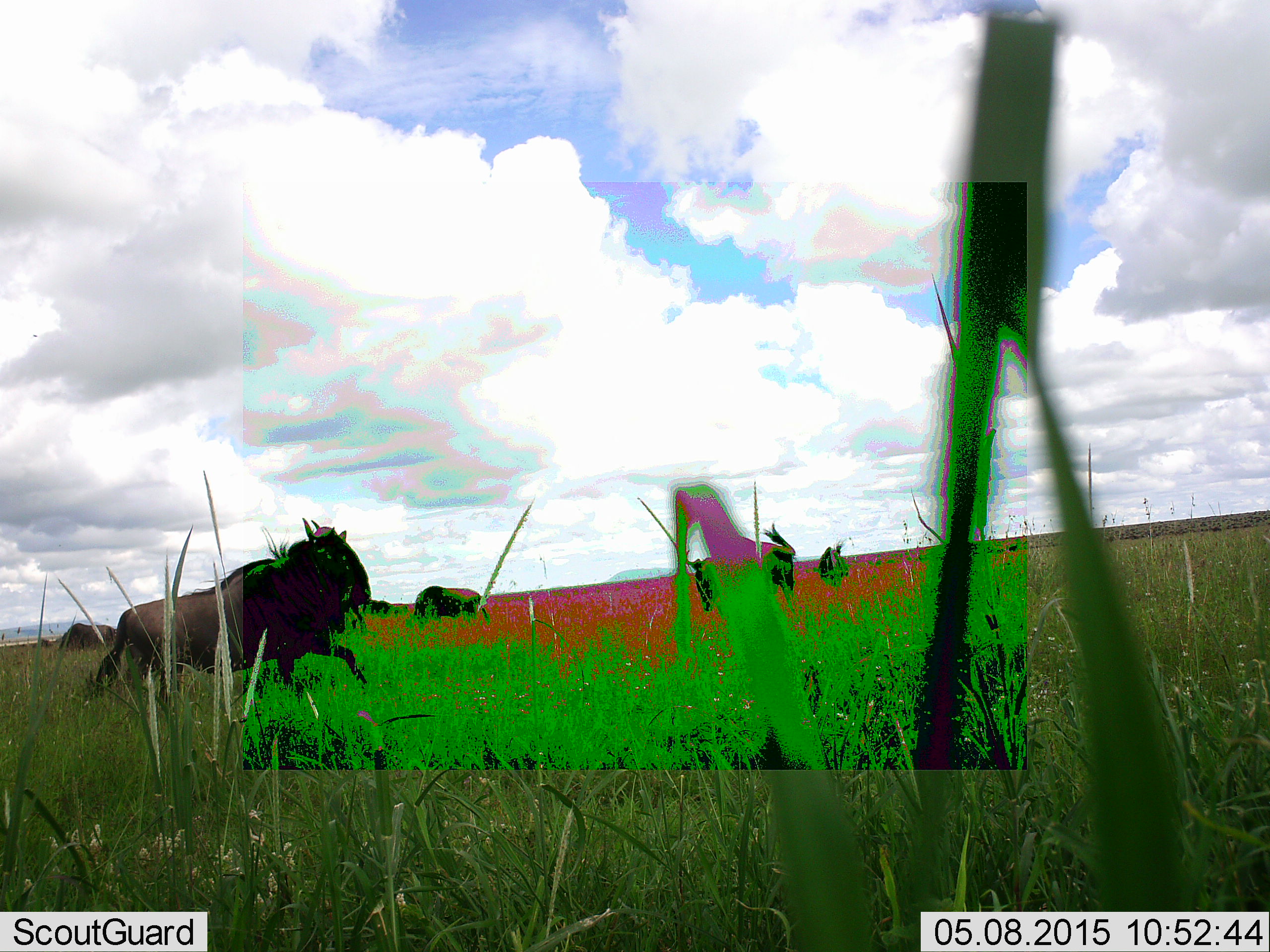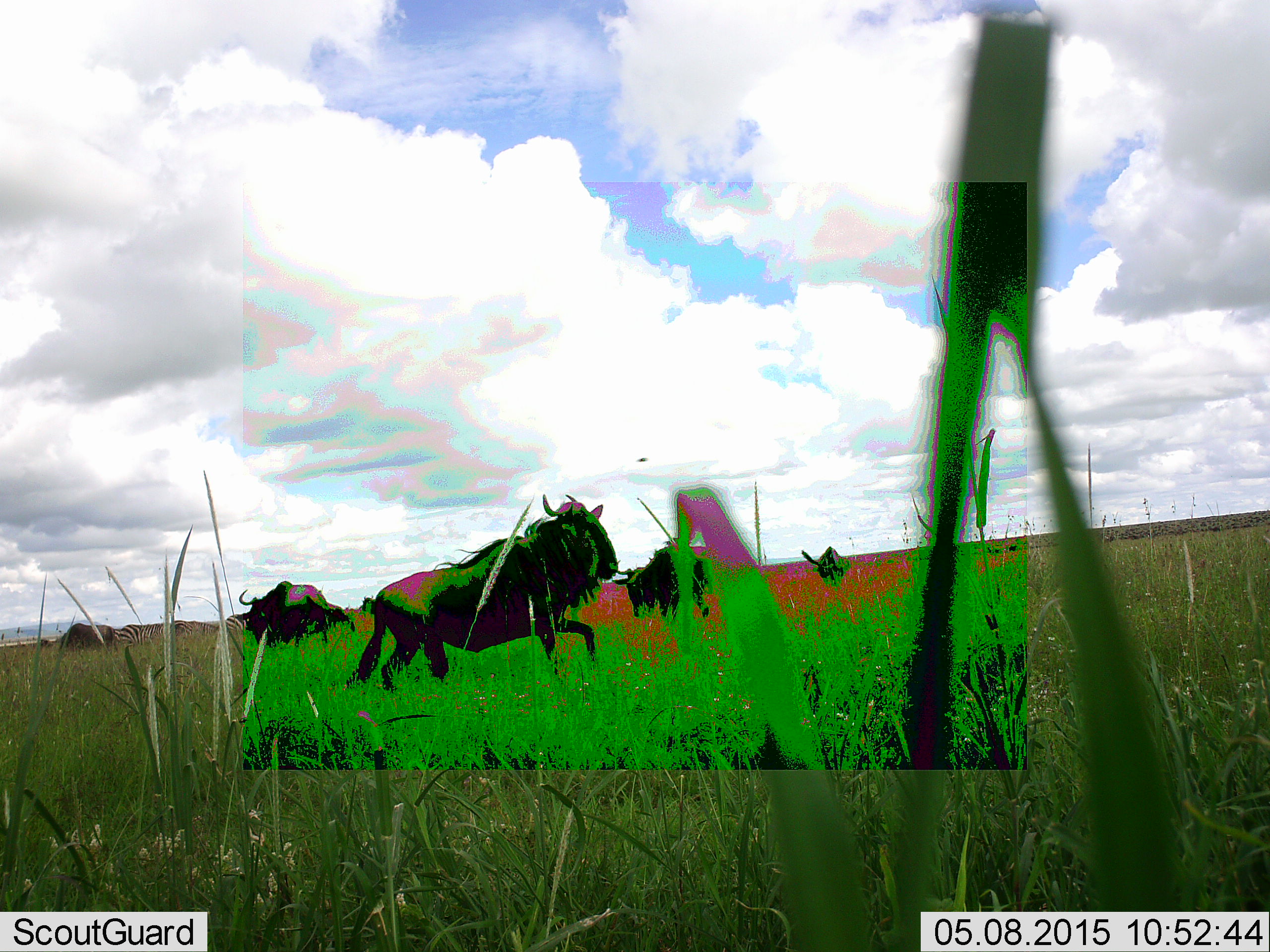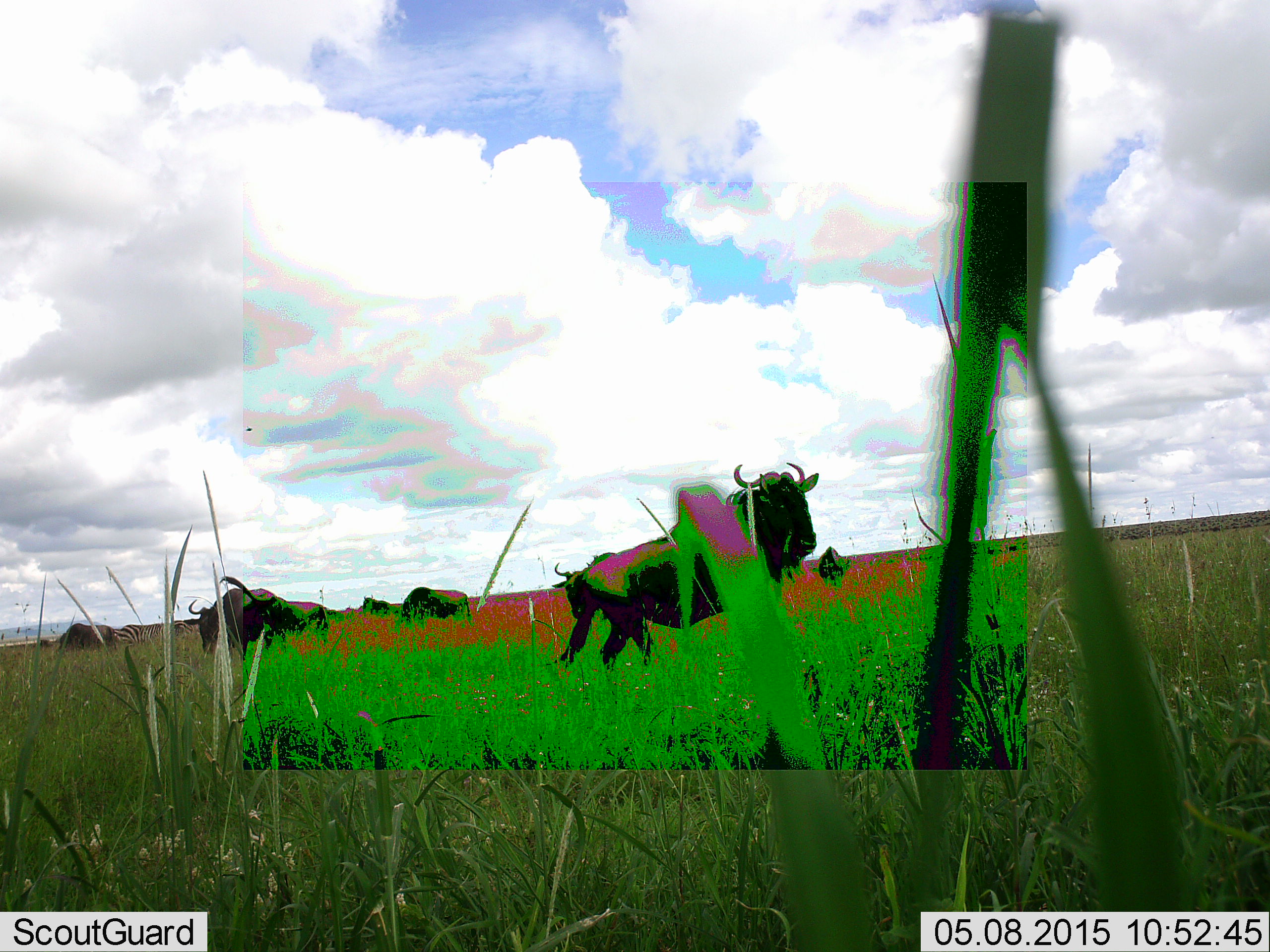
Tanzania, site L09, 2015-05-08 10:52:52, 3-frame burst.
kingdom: Animalia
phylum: Chordata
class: Mammalia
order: Artiodactyla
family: Bovidae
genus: Connochaetes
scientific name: Connochaetes taurinus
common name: blue wildebeest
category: wildebeest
Wildebeest (blue wildebeest) (Connochaetes taurinus), count 5. Behavior (volunteer vote fractions): standing 45%, resting 0%, moving 91%, interacting 0%. Young present (vote fraction): 0%. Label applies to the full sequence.